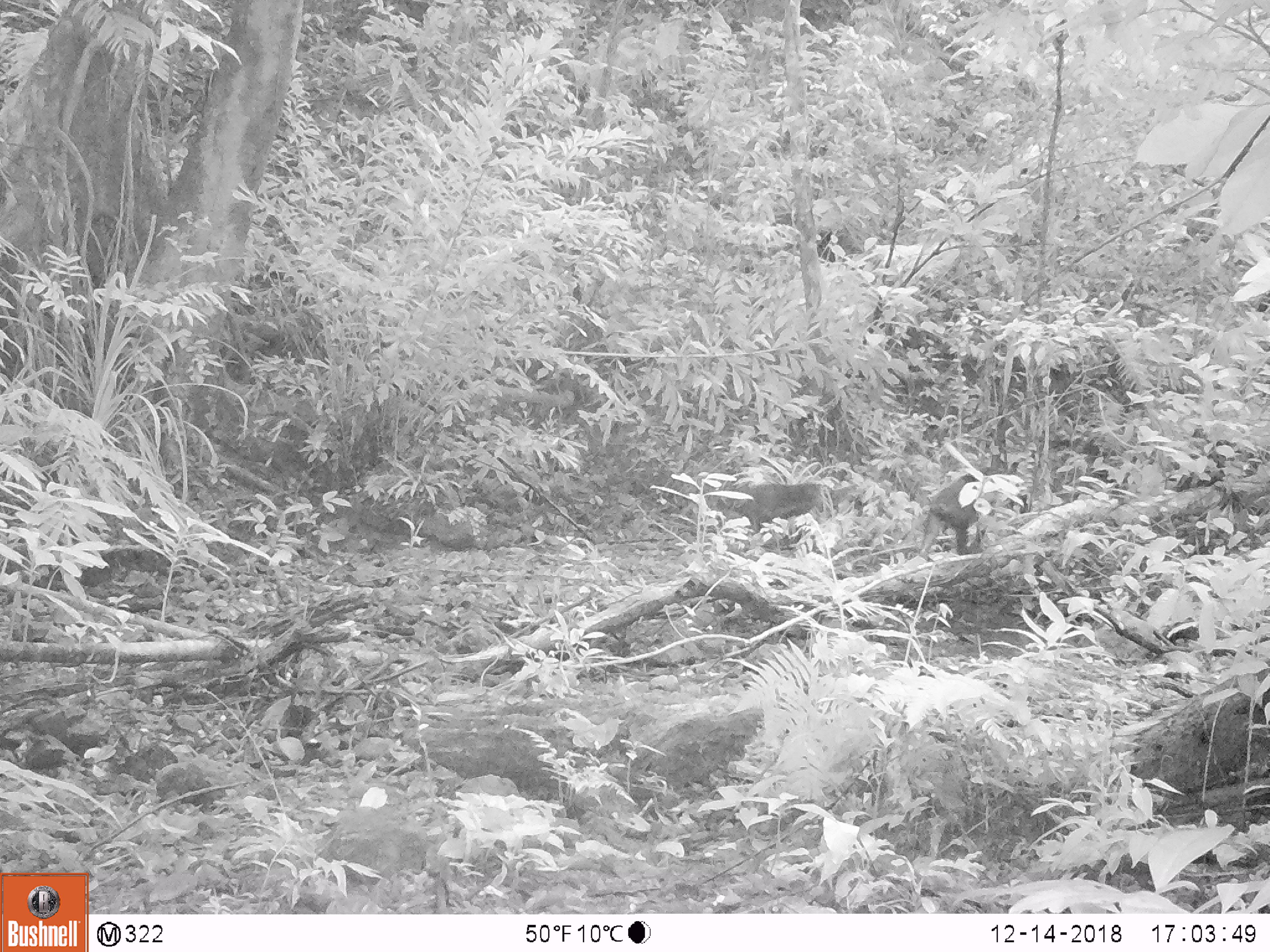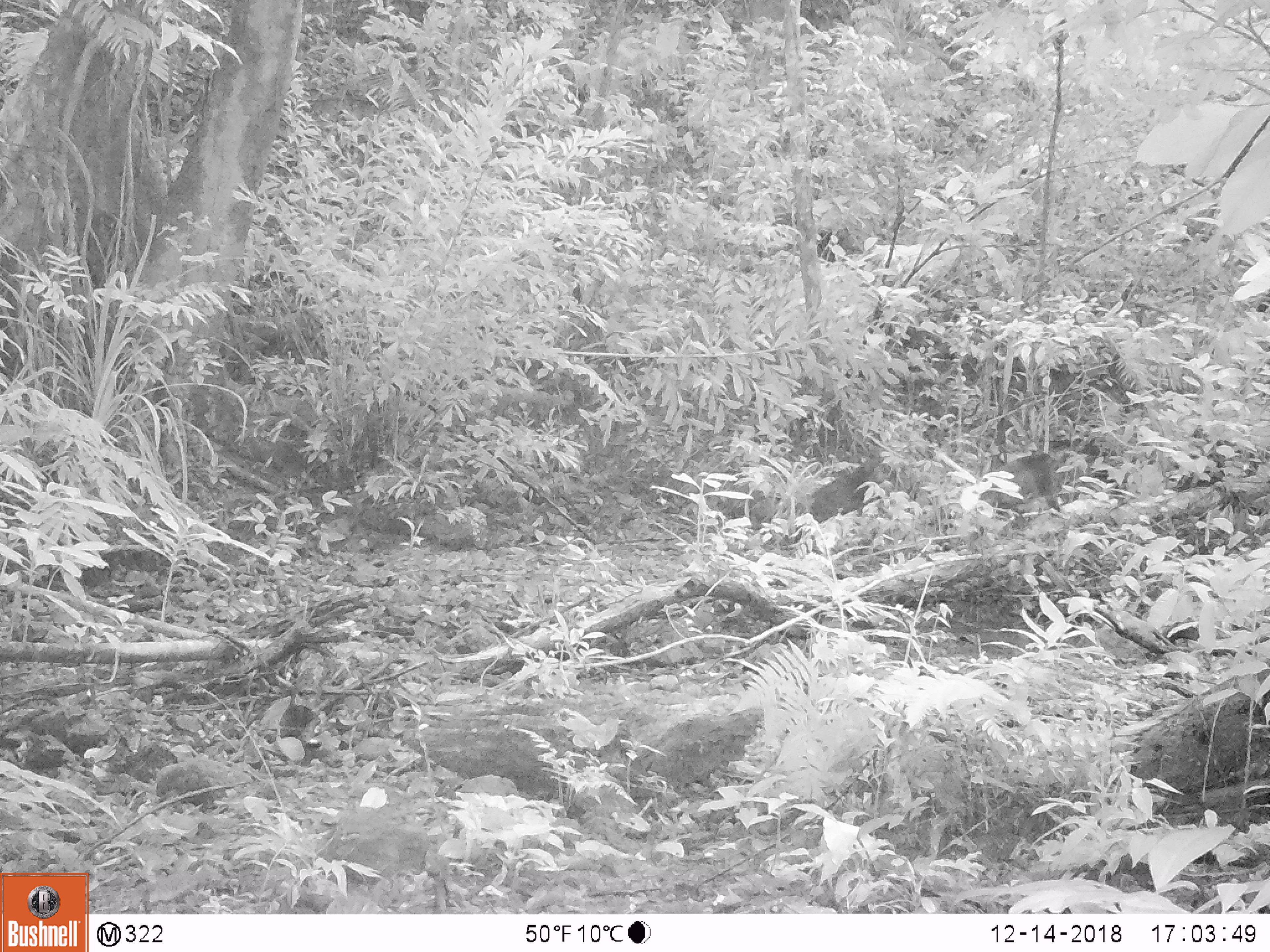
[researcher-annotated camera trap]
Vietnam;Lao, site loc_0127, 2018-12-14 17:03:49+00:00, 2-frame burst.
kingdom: Animalia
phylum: Chordata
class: Mammalia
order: Primates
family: Cercopithecidae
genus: Macaca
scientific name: Macaca arctoides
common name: stump-tailed macaque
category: stump tailed macaque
Stump tailed macaque (stump-tailed macaque) (Macaca arctoides). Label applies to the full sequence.